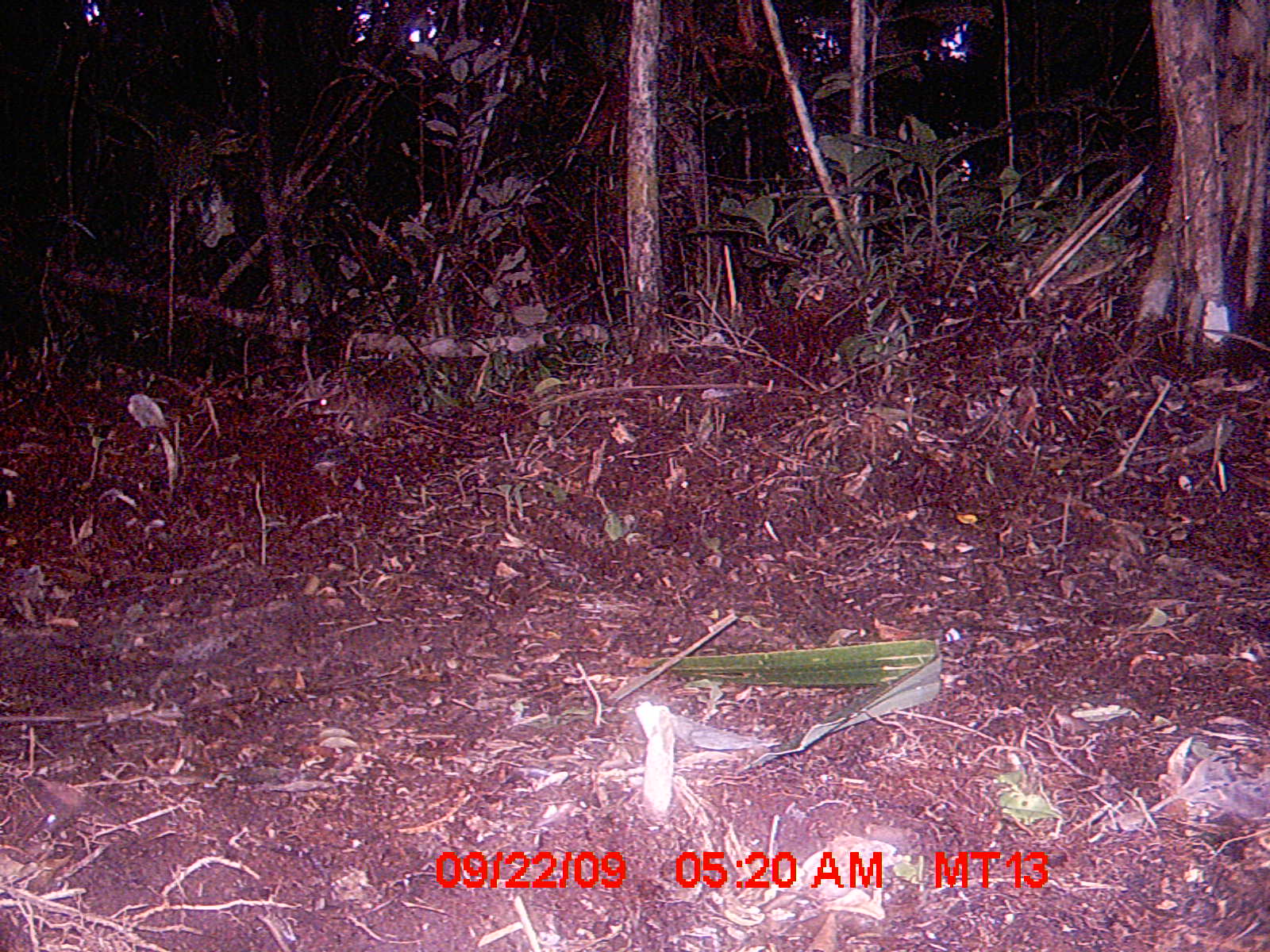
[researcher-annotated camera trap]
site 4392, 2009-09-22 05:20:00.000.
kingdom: Animalia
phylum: Chordata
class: Mammalia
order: Rodentia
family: Nesomyidae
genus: Nesomys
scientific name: Nesomys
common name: nesomys rodents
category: nesomys sp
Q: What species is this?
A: Nesomys sp (nesomys rodents) (Nesomys).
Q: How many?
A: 1.